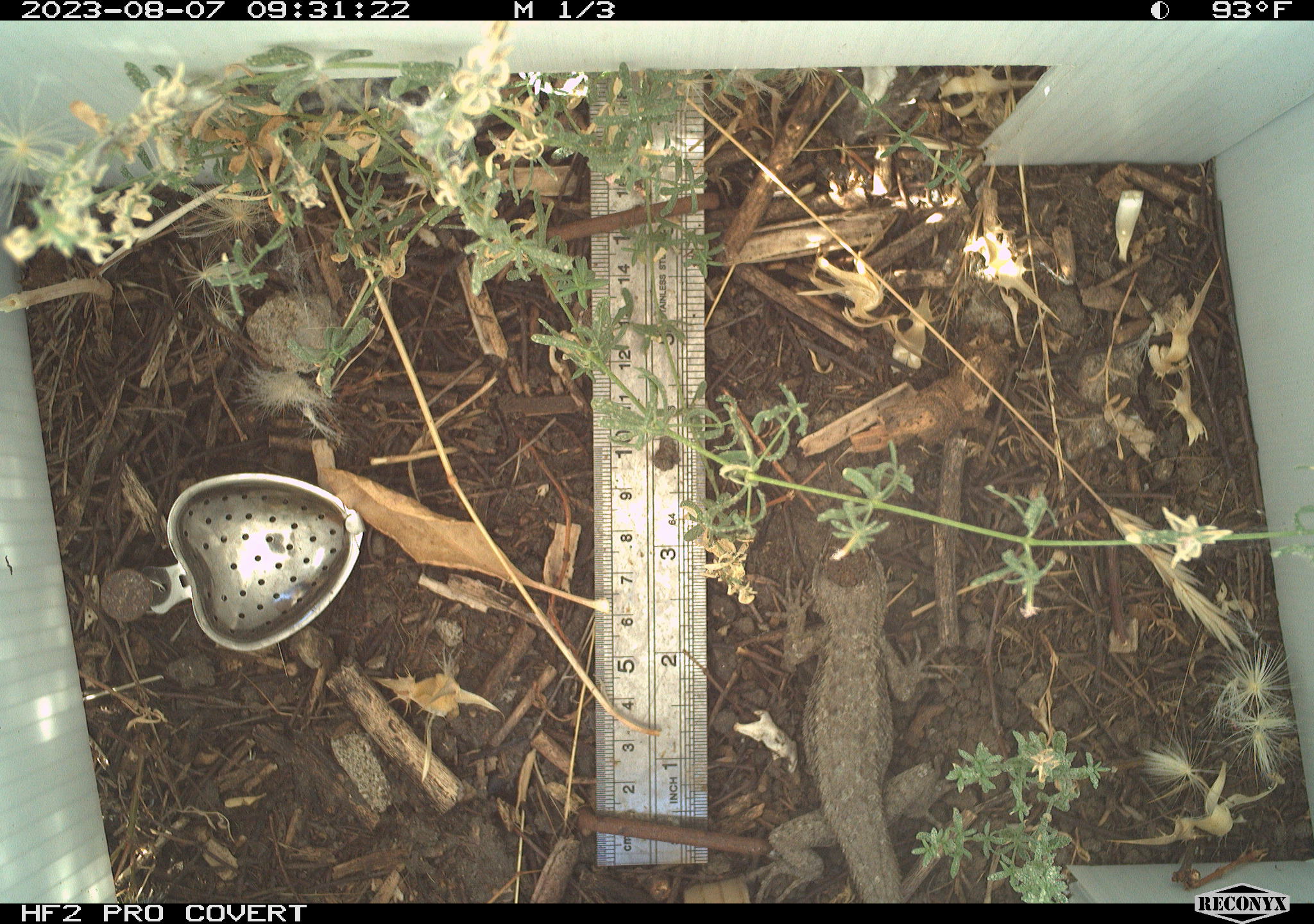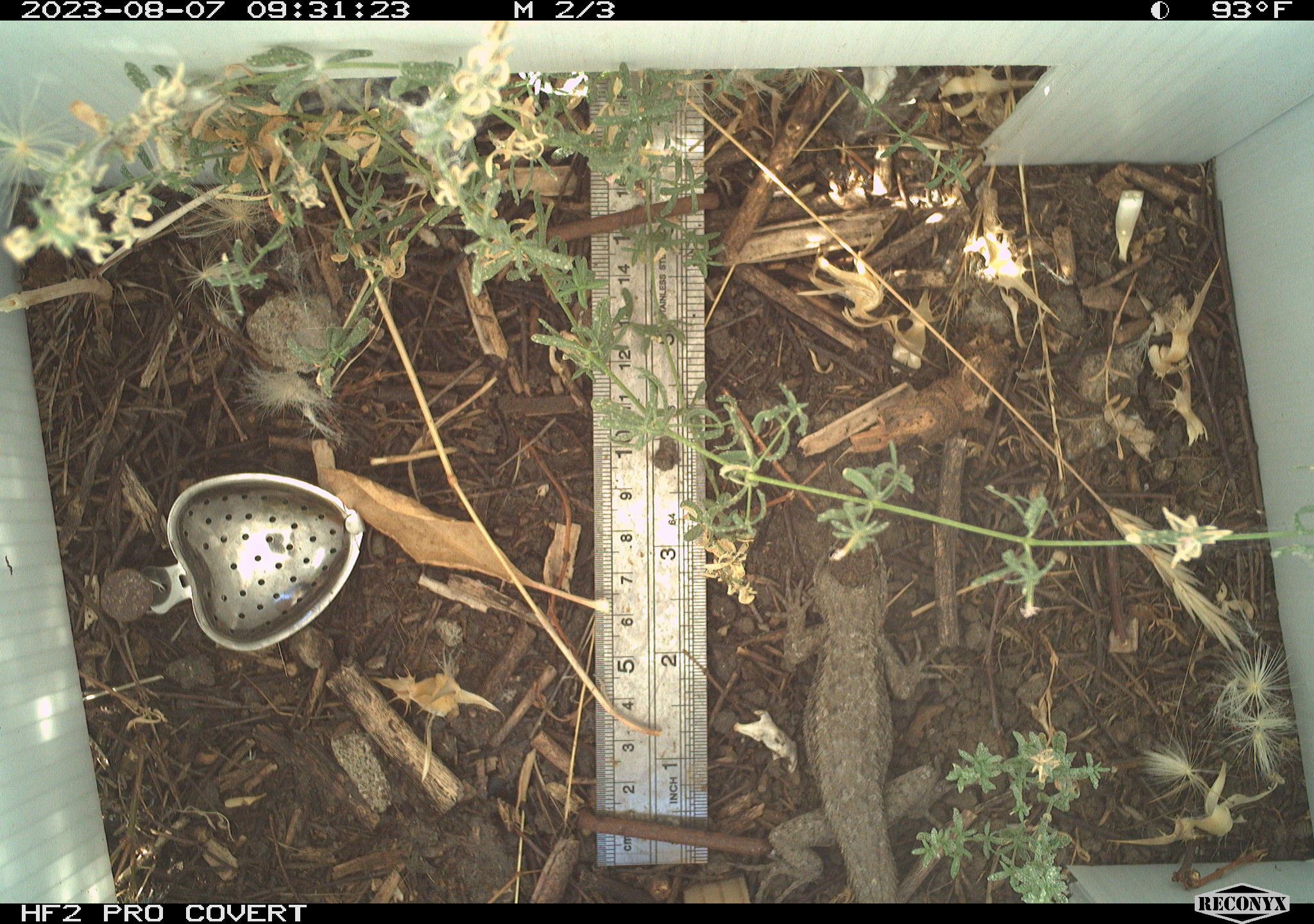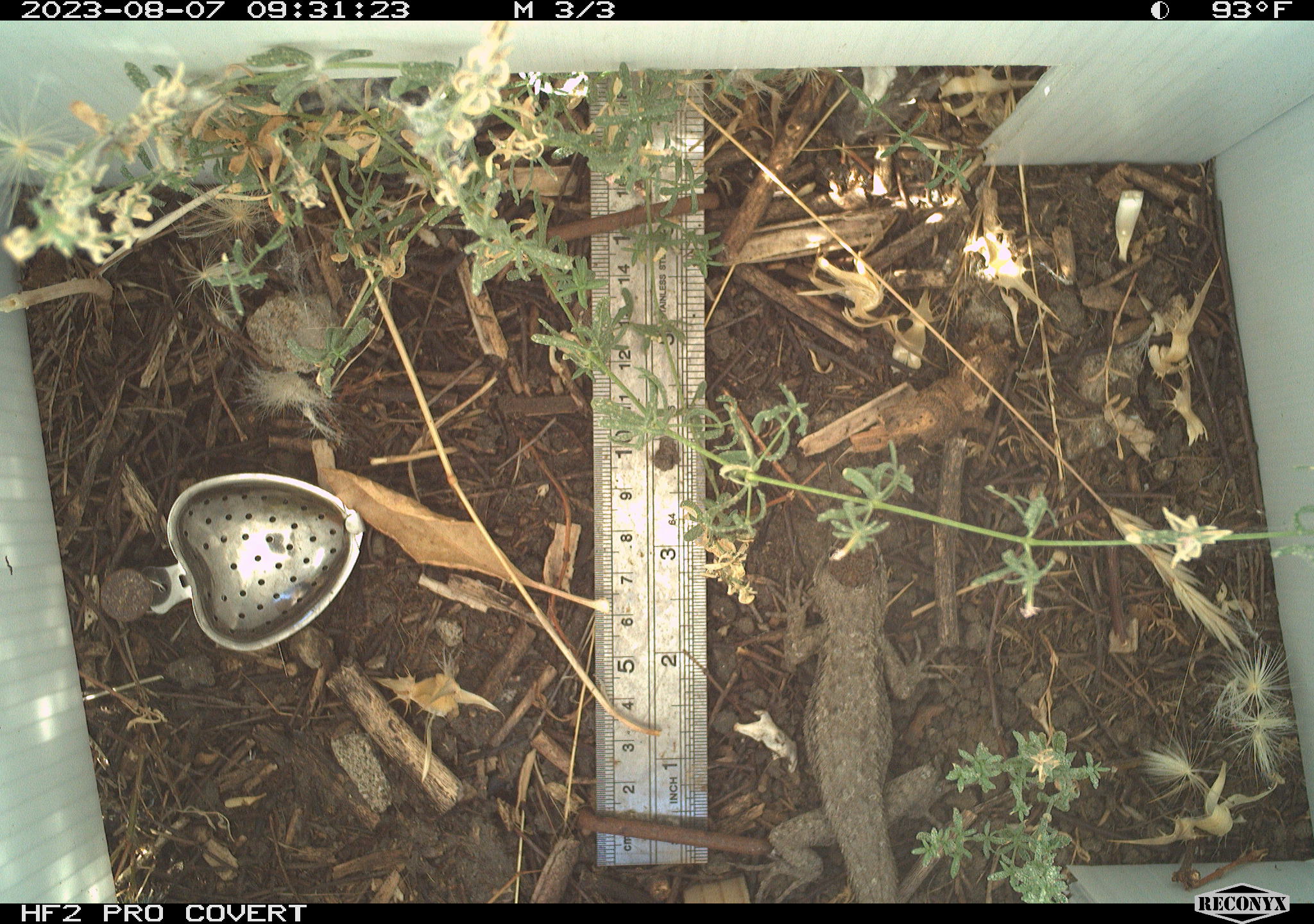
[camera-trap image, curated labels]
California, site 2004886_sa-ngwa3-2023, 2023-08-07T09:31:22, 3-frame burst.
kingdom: Animalia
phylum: Chordata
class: Reptilia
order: Squamata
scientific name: Squamata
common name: lizards and snakes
Lizards and snakes (Squamata).